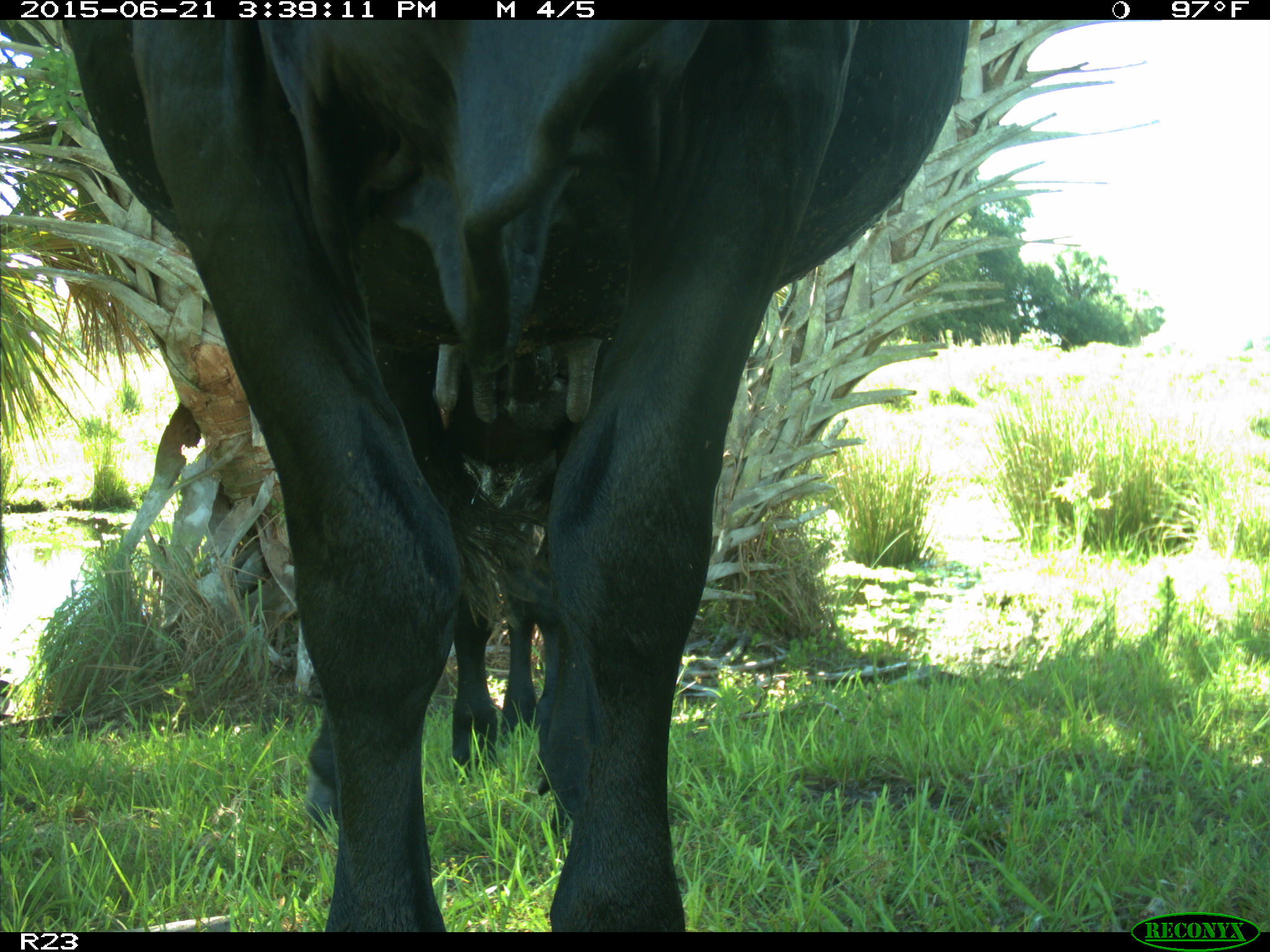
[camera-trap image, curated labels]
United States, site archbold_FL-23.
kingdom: Animalia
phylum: Chordata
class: Mammalia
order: Artiodactyla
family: Bovidae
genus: Bos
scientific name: Bos taurus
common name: domestic cow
Bos taurus (domestic cow).